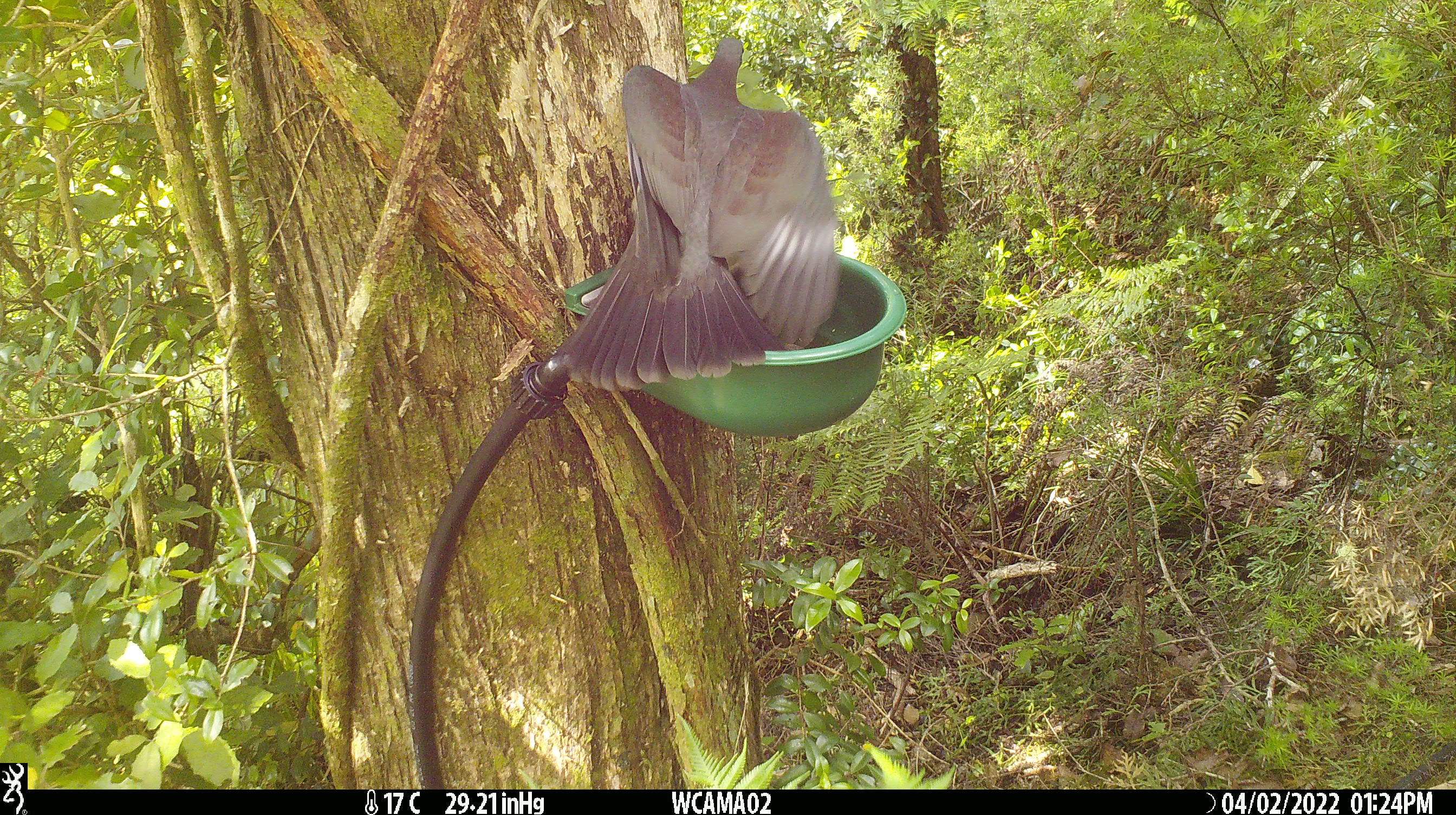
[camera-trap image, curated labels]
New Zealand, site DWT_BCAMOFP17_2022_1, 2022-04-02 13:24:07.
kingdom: Animalia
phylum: Chordata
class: Aves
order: Columbiformes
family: Columbidae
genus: Hemiphaga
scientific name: Hemiphaga novaeseelandiae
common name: new zealand pigeon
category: kereru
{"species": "kereru (new zealand pigeon) (Hemiphaga novaeseelandiae)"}